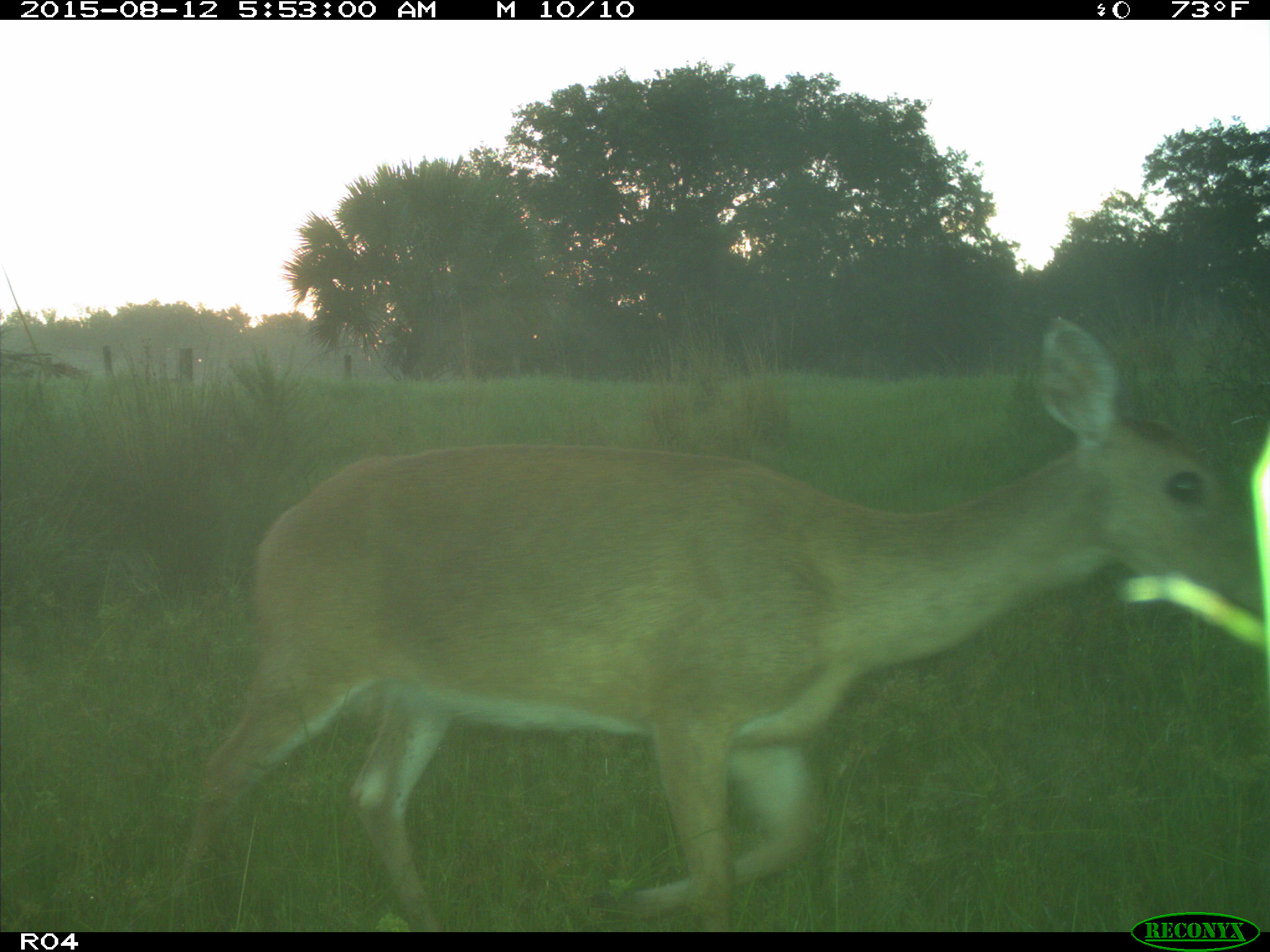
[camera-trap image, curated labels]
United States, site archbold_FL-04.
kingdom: Animalia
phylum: Chordata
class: Mammalia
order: Artiodactyla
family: Cervidae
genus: Odocoileus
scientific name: Odocoileus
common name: deer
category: unidentified deer